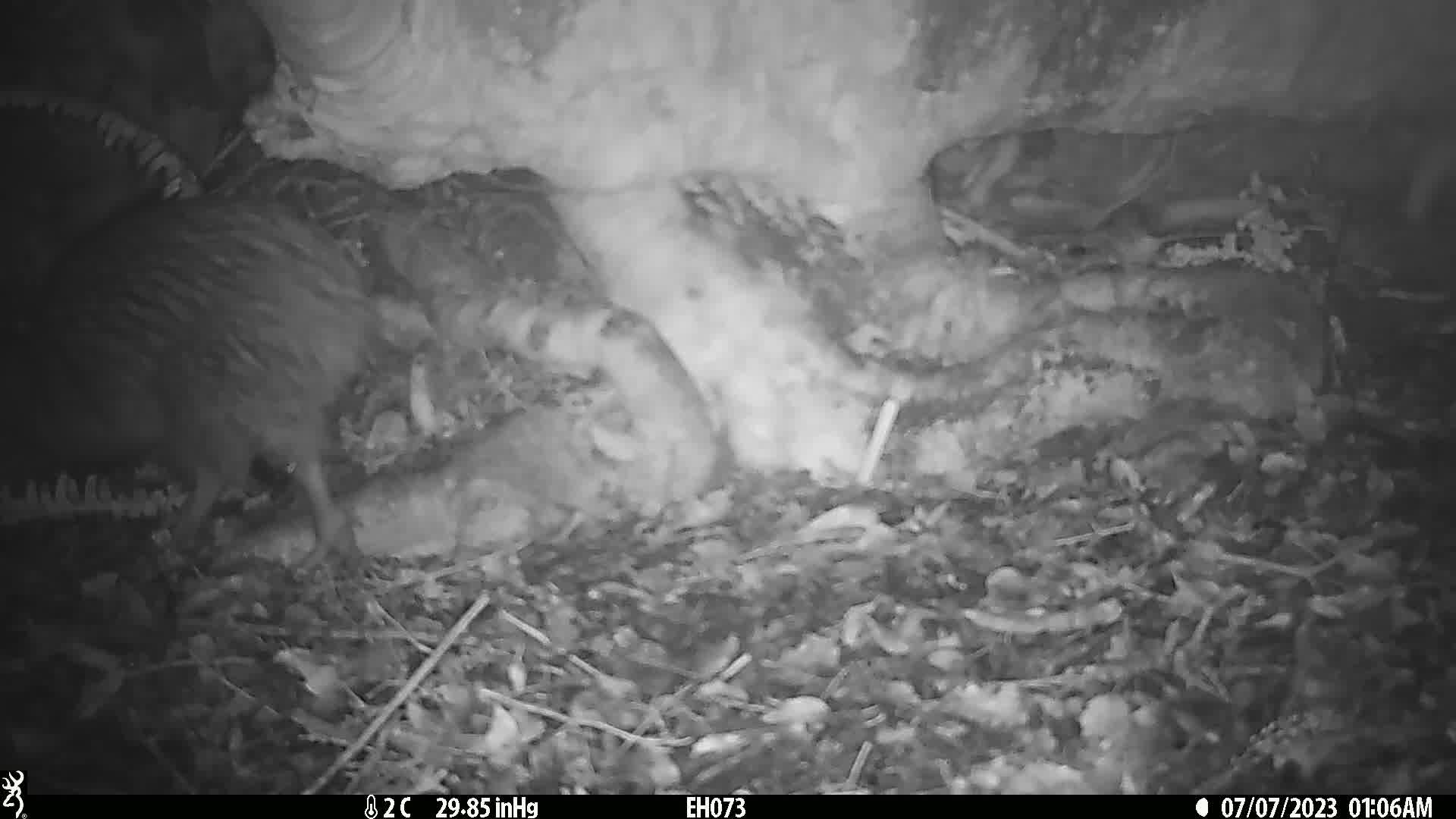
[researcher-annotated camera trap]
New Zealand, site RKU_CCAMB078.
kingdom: Animalia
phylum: Chordata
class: Aves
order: Apterygiformes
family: Apterygidae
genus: Apteryx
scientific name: Apteryx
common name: kiwi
Kiwi (Apteryx).